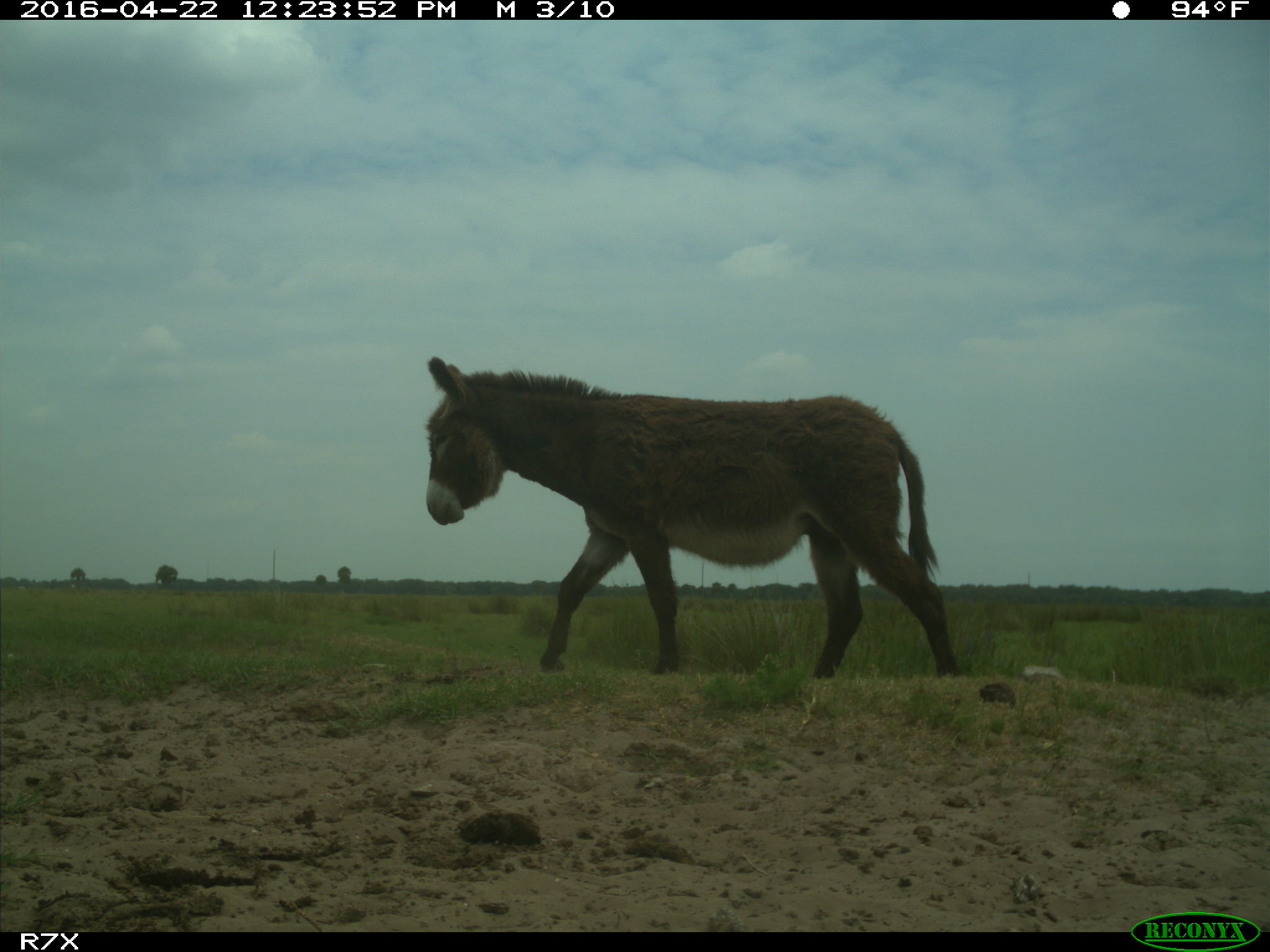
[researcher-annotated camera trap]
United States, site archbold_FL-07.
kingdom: Animalia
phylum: Chordata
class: Mammalia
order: Artiodactyla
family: Bovidae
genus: Bos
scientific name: Bos taurus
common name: domestic cow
Bos taurus (domestic cow).